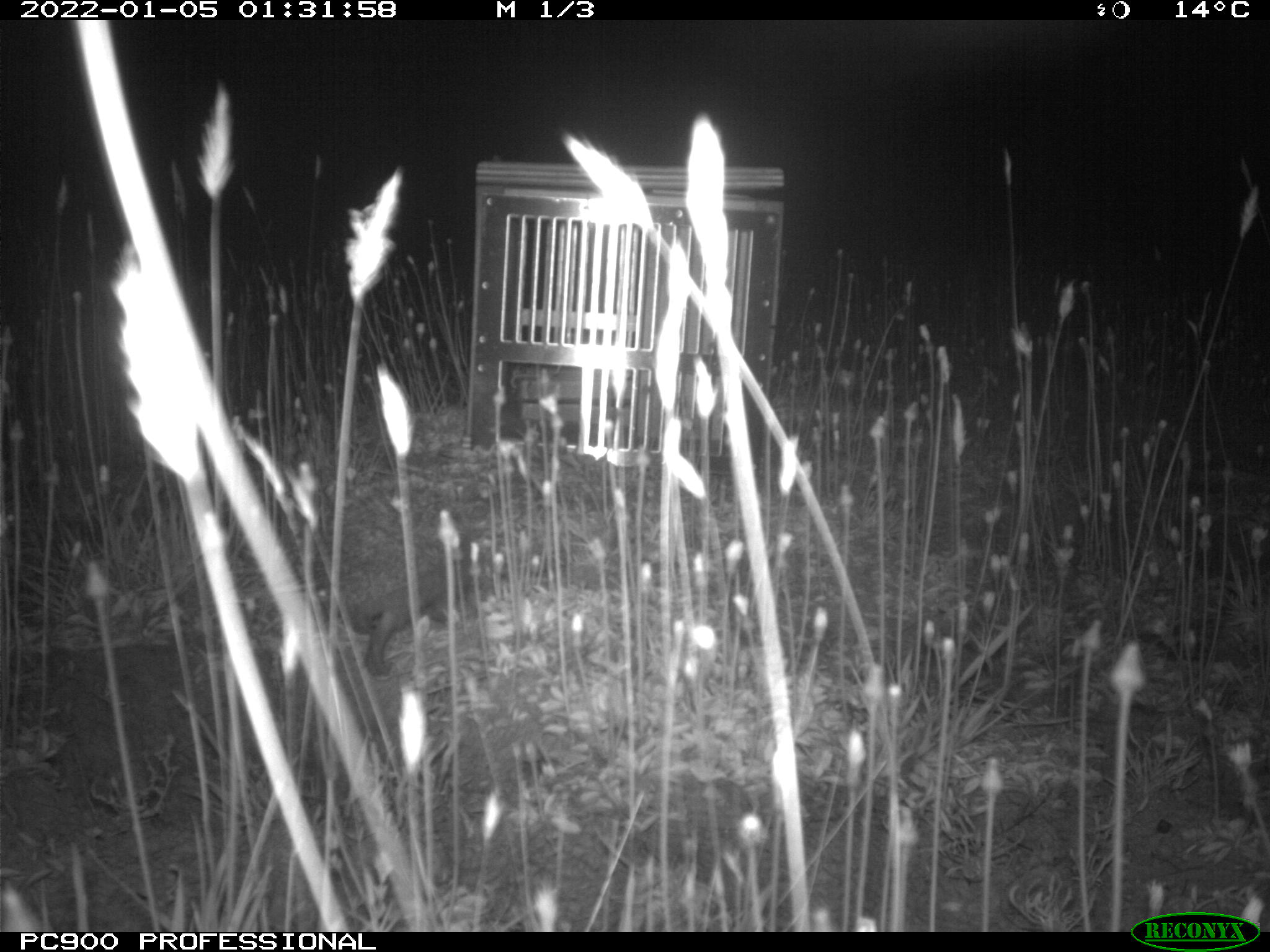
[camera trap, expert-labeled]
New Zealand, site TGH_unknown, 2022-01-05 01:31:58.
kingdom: Animalia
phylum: Chordata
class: Mammalia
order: Eulipotyphla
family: Erinaceidae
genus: Erinaceus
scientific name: Erinaceus europaeus europaeus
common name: european hedgehog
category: hedgehog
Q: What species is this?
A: Hedgehog (european hedgehog) (Erinaceus europaeus europaeus).